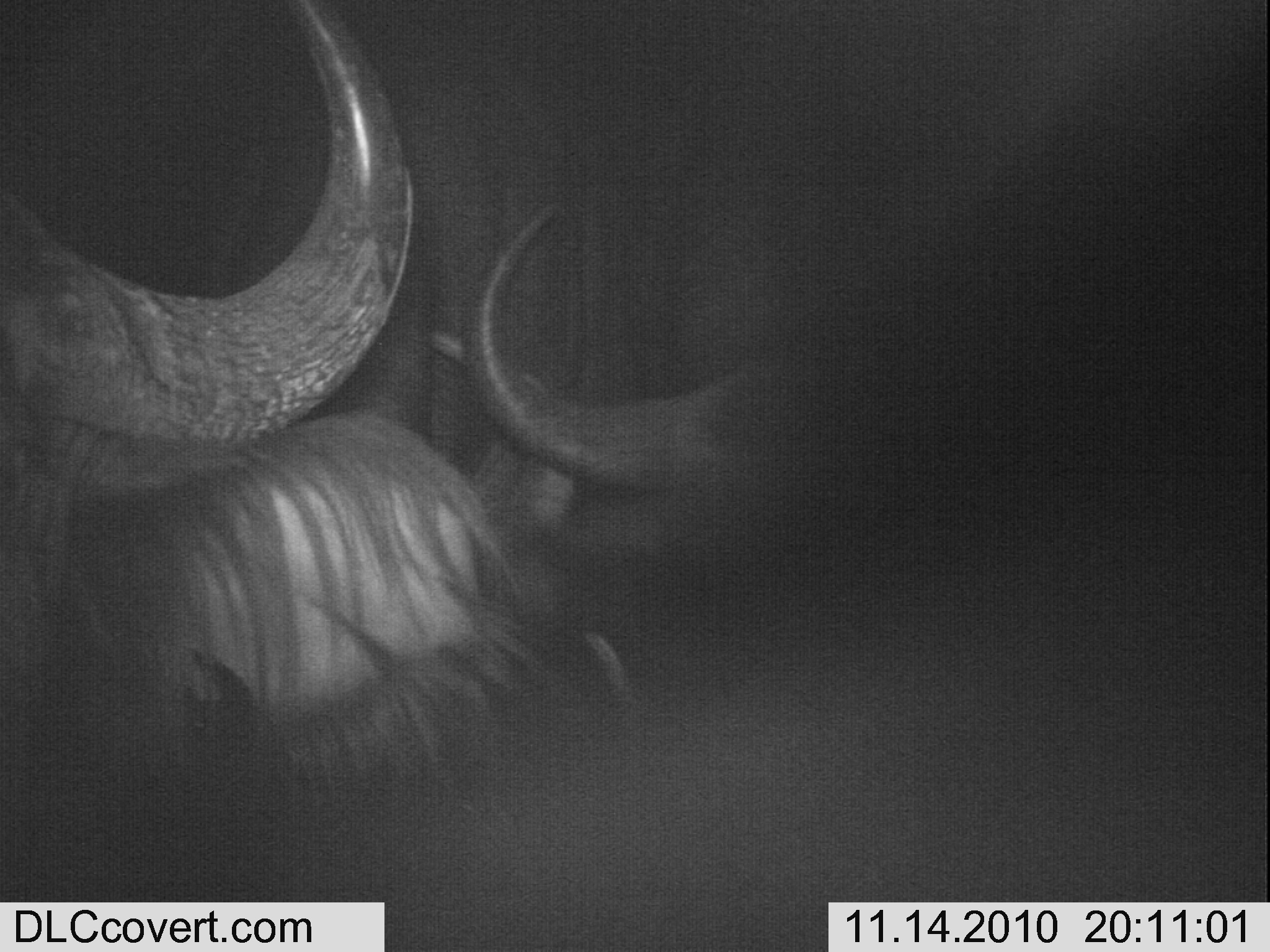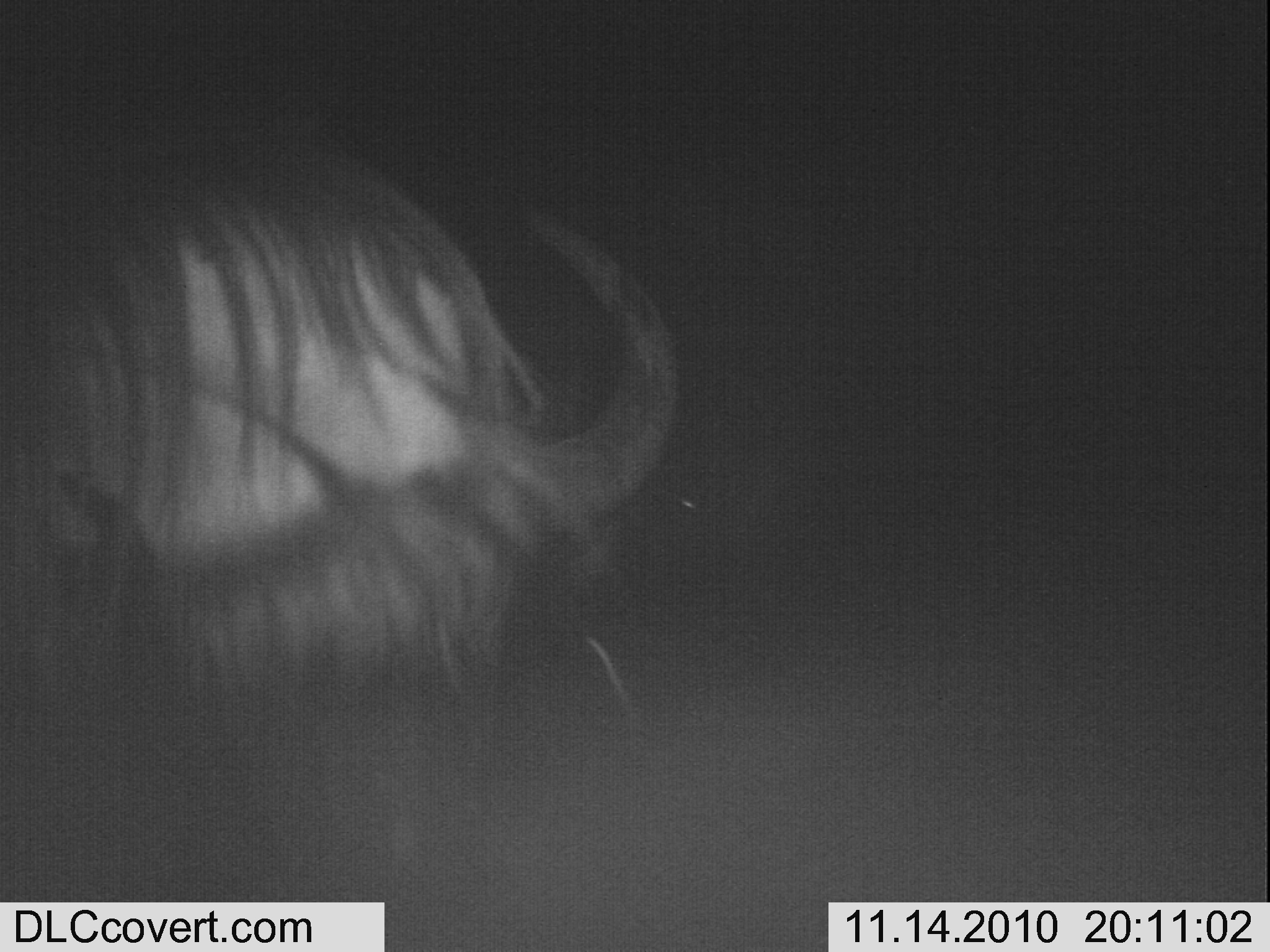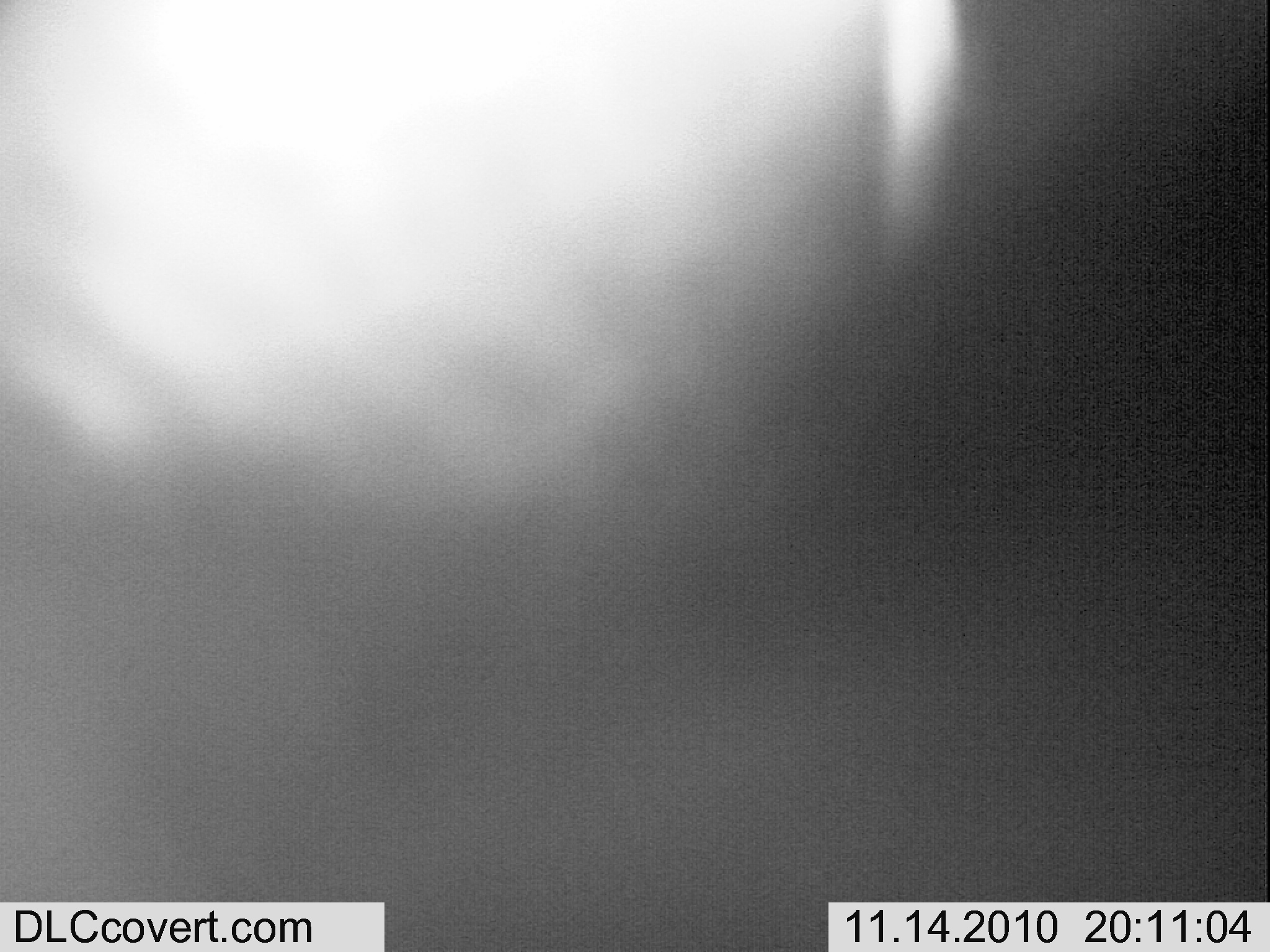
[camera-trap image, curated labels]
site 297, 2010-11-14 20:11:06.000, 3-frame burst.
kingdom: Animalia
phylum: Chordata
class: Mammalia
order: Artiodactyla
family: Bovidae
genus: Syncerus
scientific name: Syncerus caffer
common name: african buffalo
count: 3